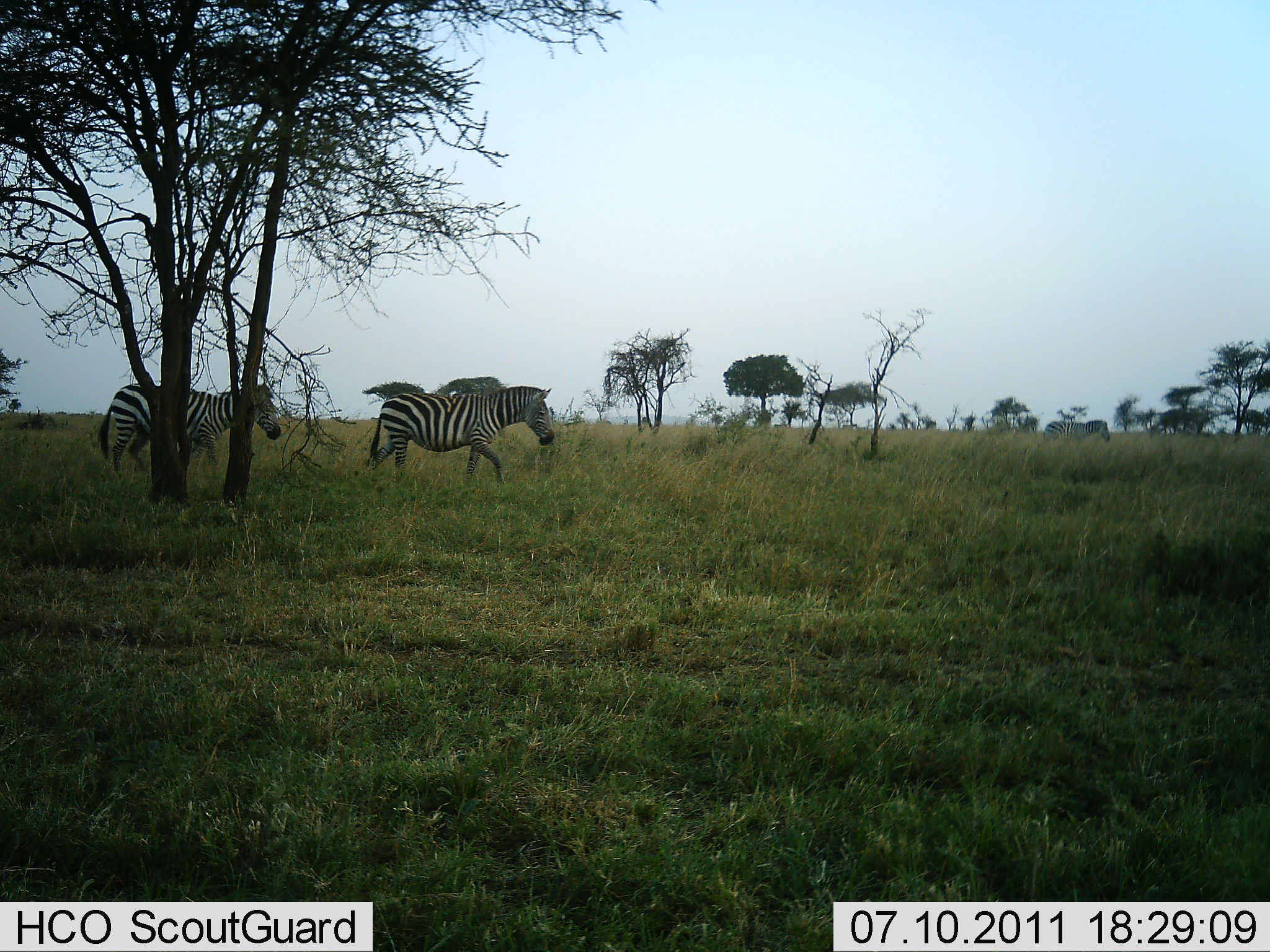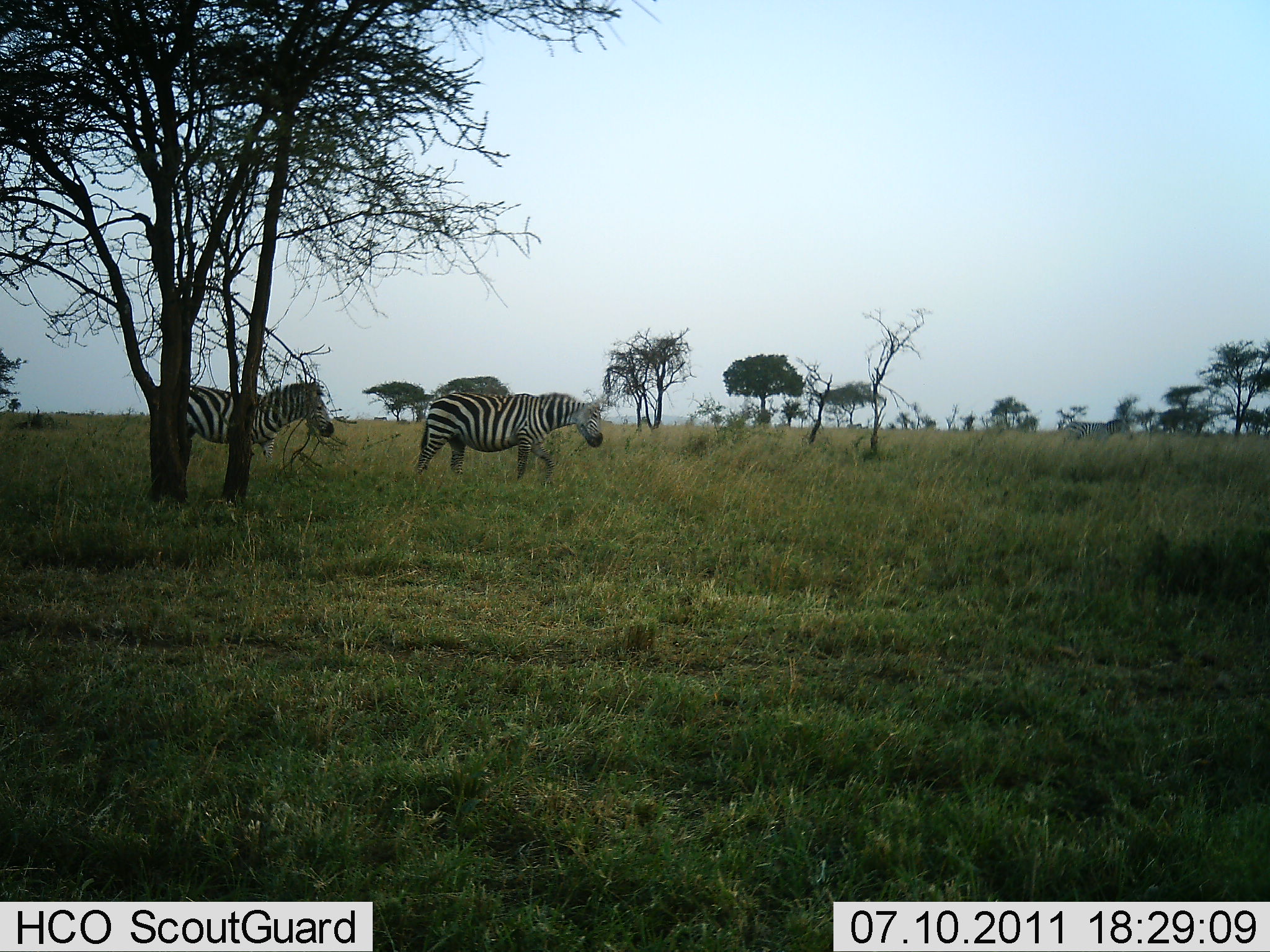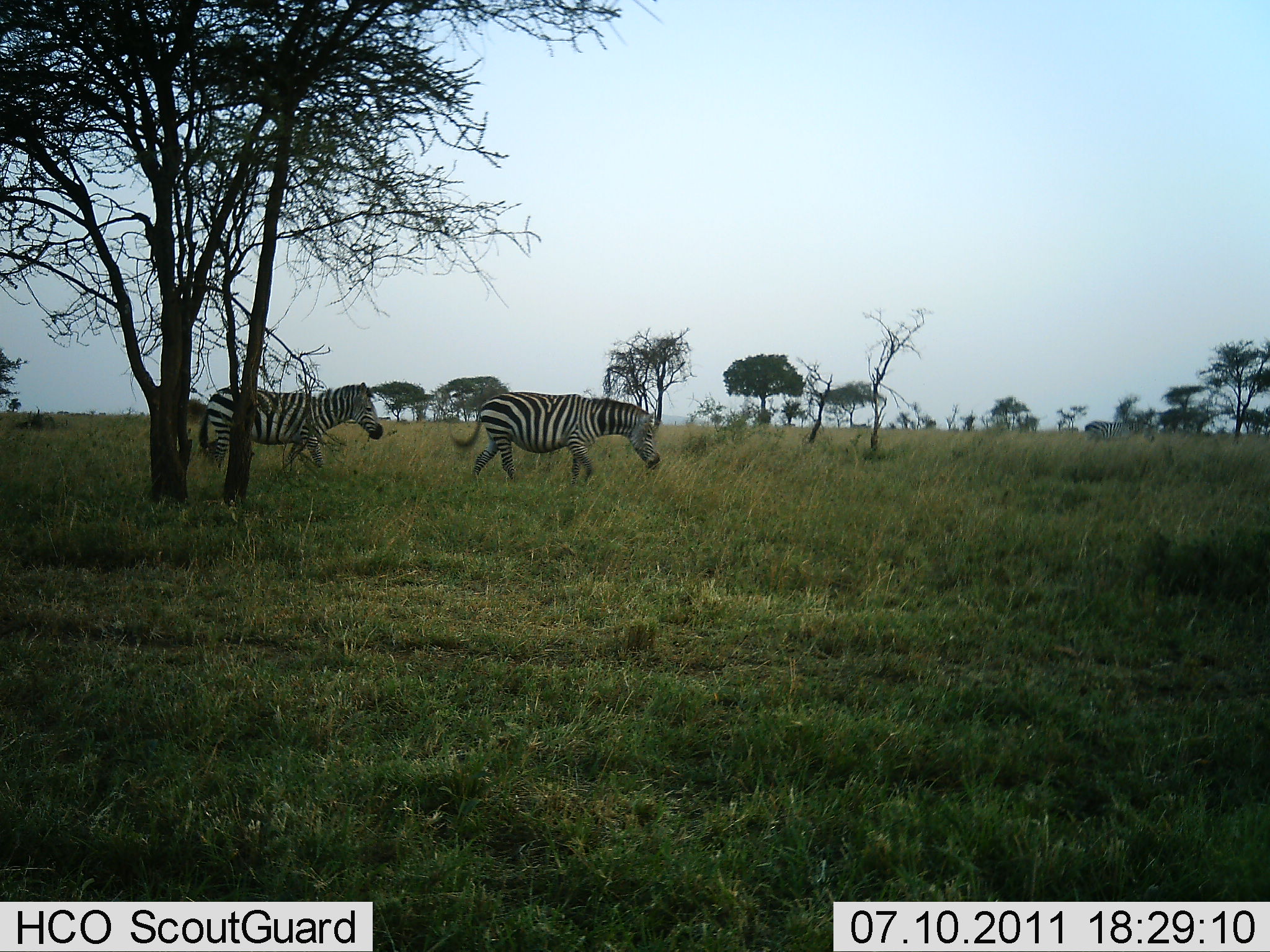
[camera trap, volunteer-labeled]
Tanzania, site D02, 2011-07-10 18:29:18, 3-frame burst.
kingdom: Animalia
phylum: Chordata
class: Mammalia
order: Perissodactyla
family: Equidae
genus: Equus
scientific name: Equus quagga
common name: plains zebra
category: zebra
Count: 3.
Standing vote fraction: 27%.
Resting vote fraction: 0%.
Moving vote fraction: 91%.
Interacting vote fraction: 0%.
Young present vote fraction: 0%.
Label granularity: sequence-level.